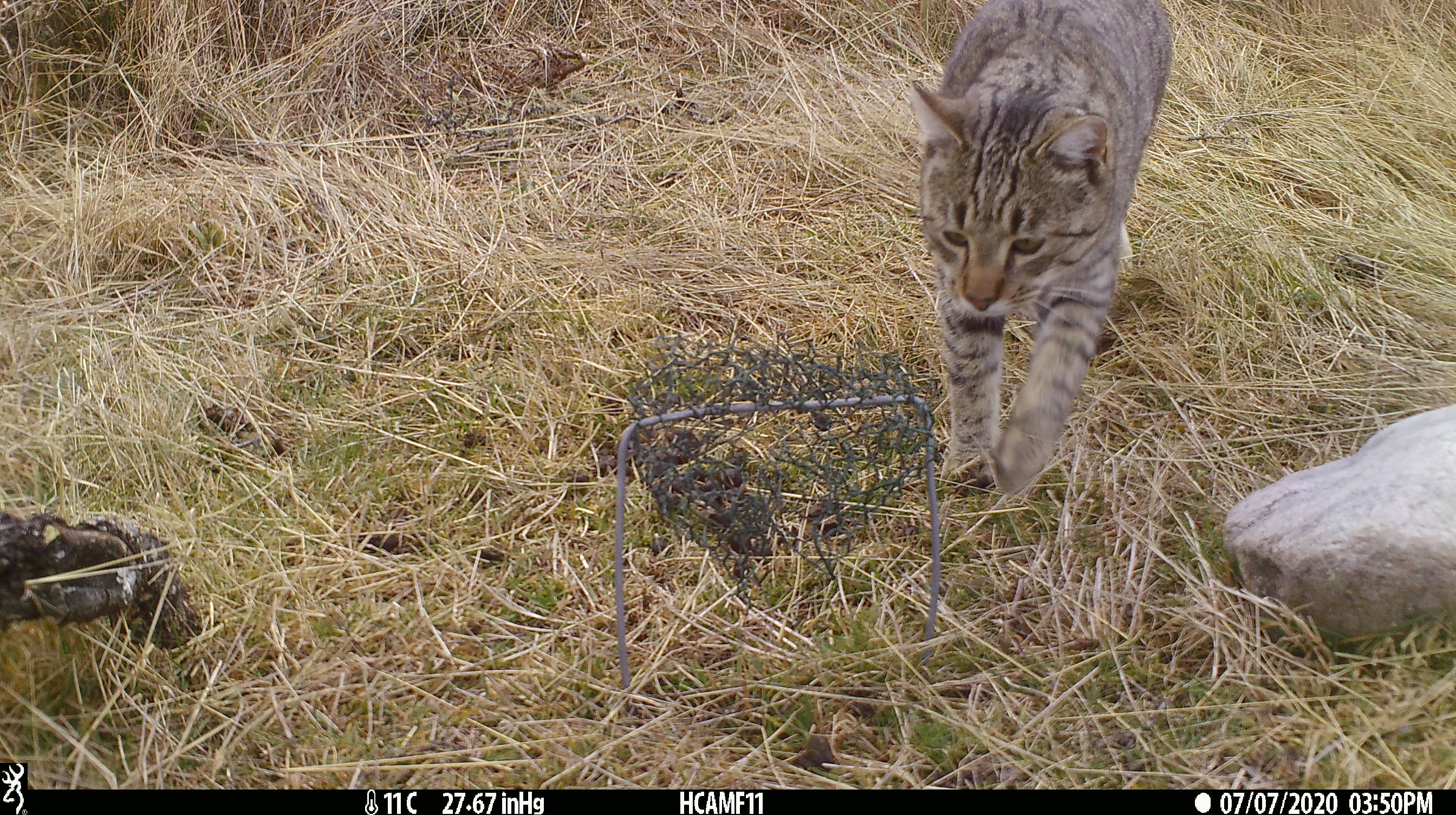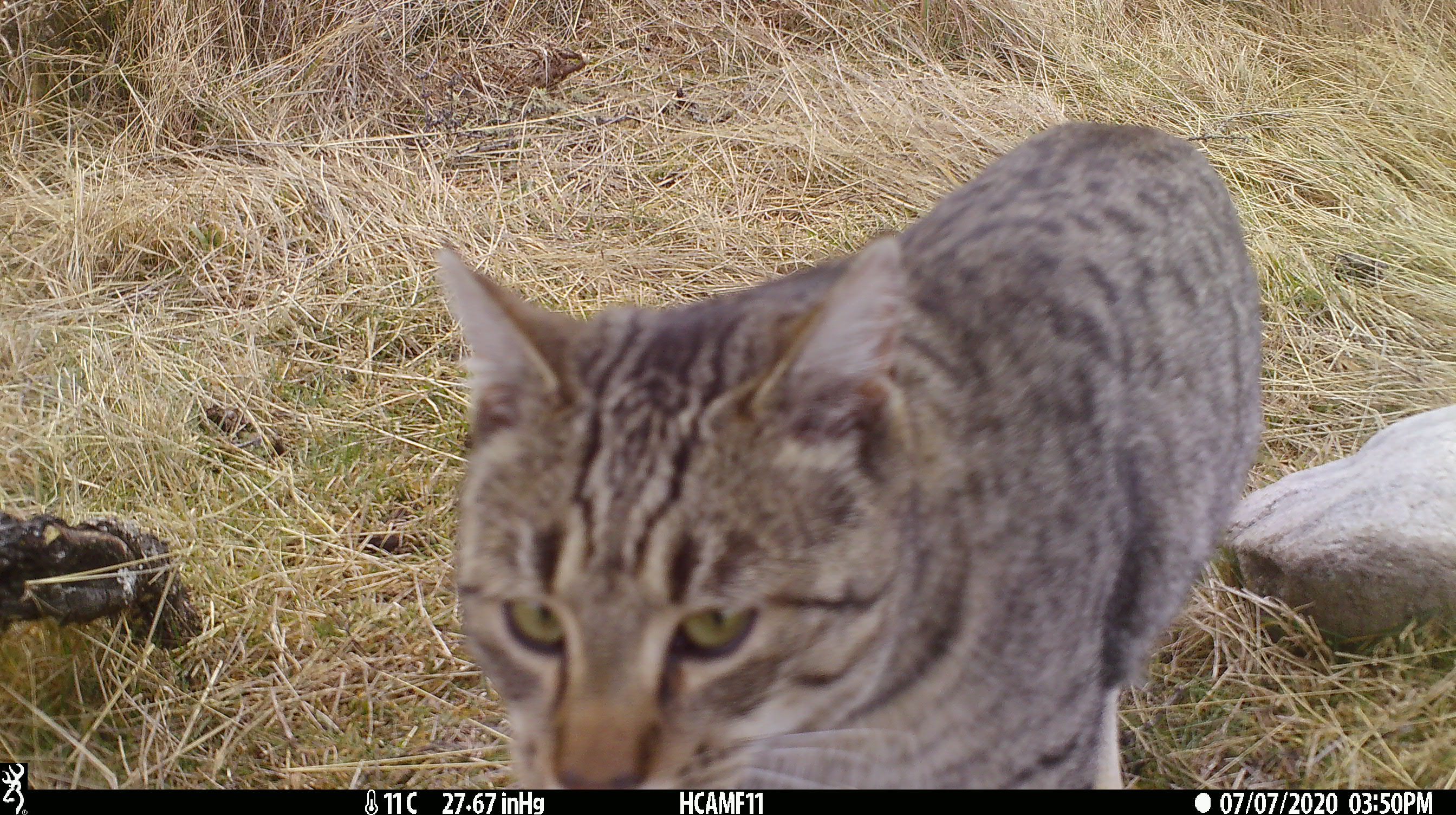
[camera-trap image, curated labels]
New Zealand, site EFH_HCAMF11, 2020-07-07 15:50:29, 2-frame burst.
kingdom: Animalia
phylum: Chordata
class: Mammalia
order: Carnivora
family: Felidae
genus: Felis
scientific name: Felis catus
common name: domestic cat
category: cat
Cat (domestic cat) (Felis catus).